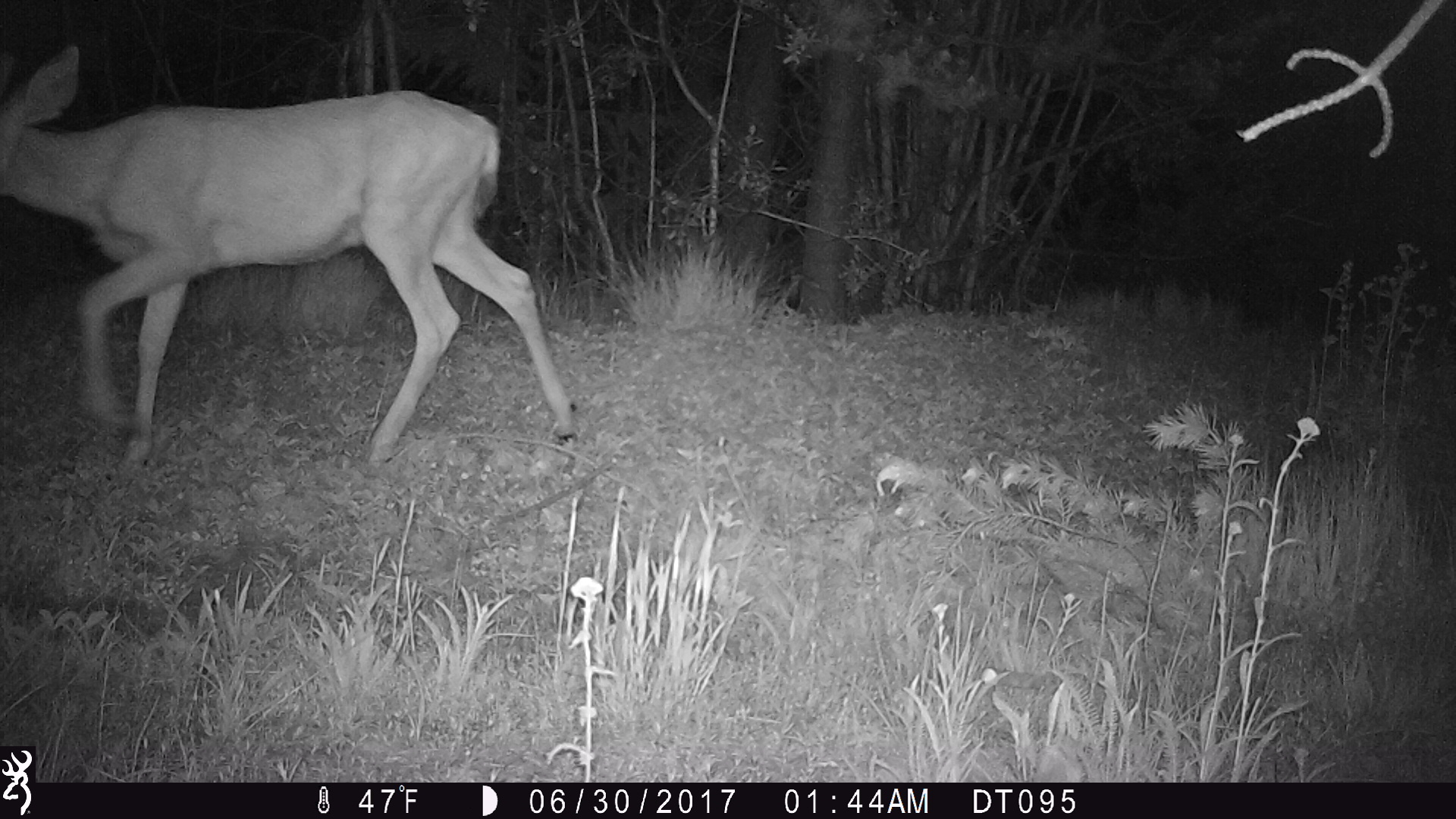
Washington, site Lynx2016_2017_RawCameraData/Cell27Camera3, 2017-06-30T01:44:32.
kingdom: Animalia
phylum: Chordata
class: Mammalia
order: Artiodactyla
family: Cervidae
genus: Odocoileus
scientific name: Odocoileus hemionus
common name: mule deer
Odocoileus hemionus (mule deer). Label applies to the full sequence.